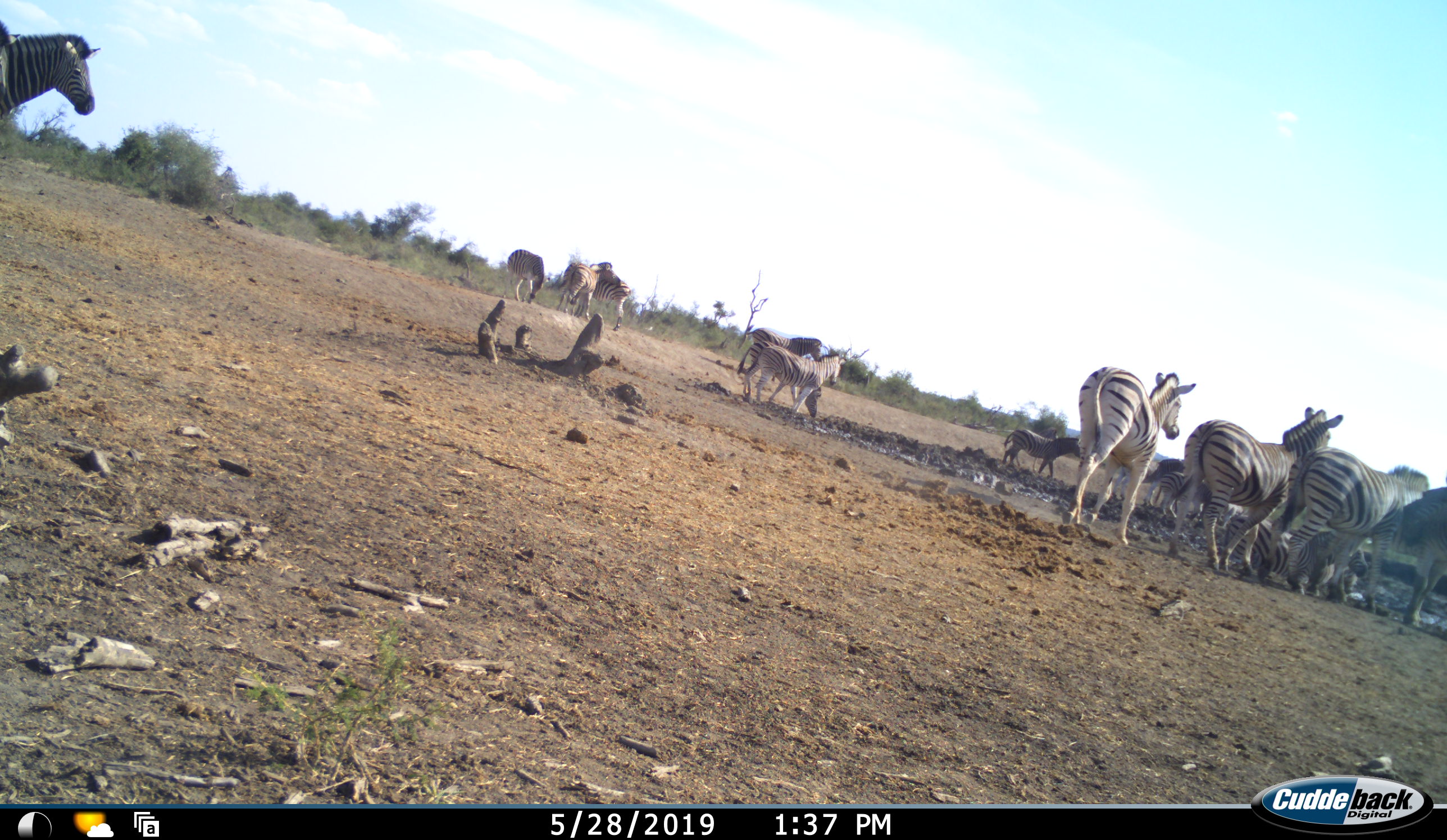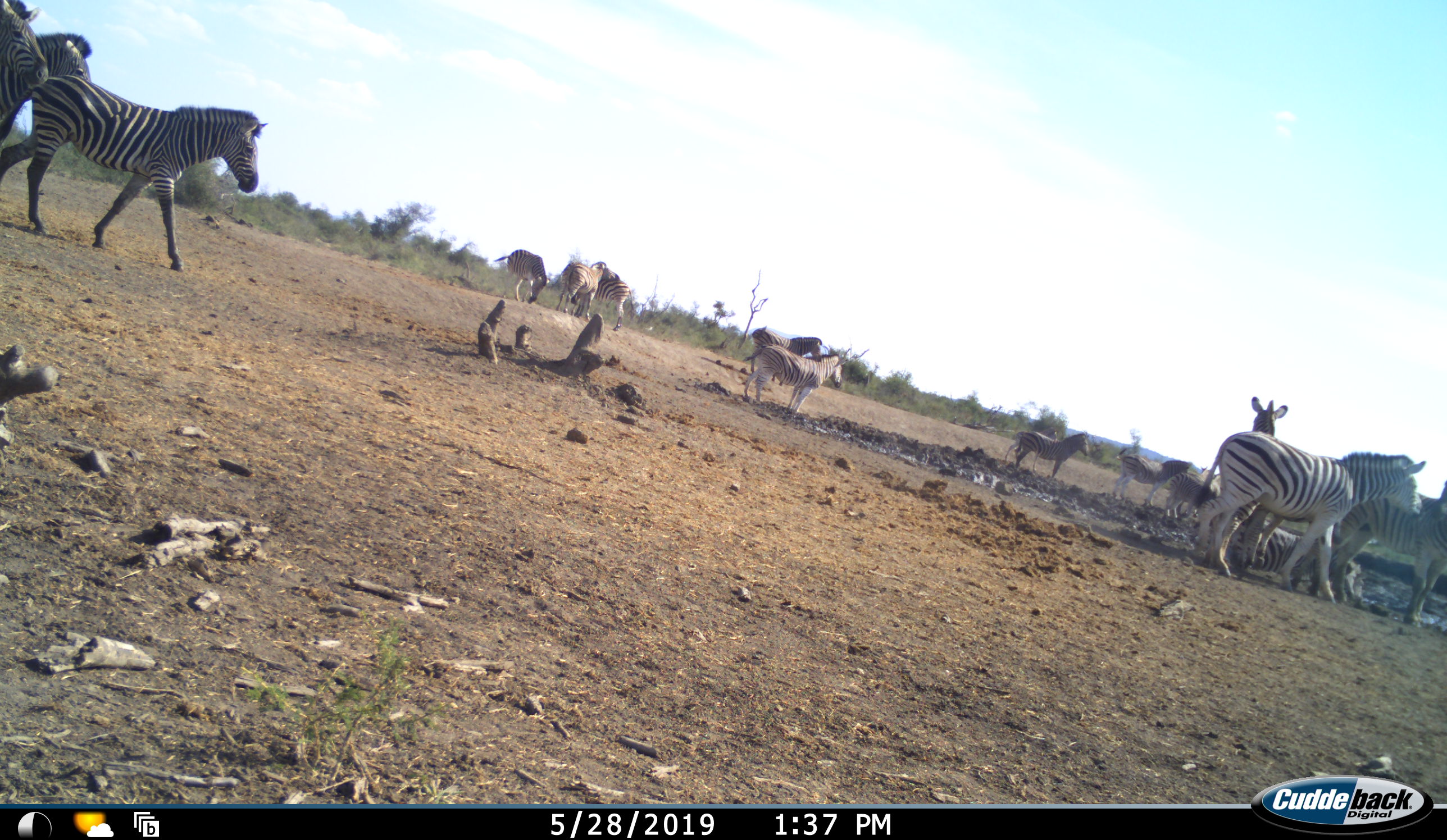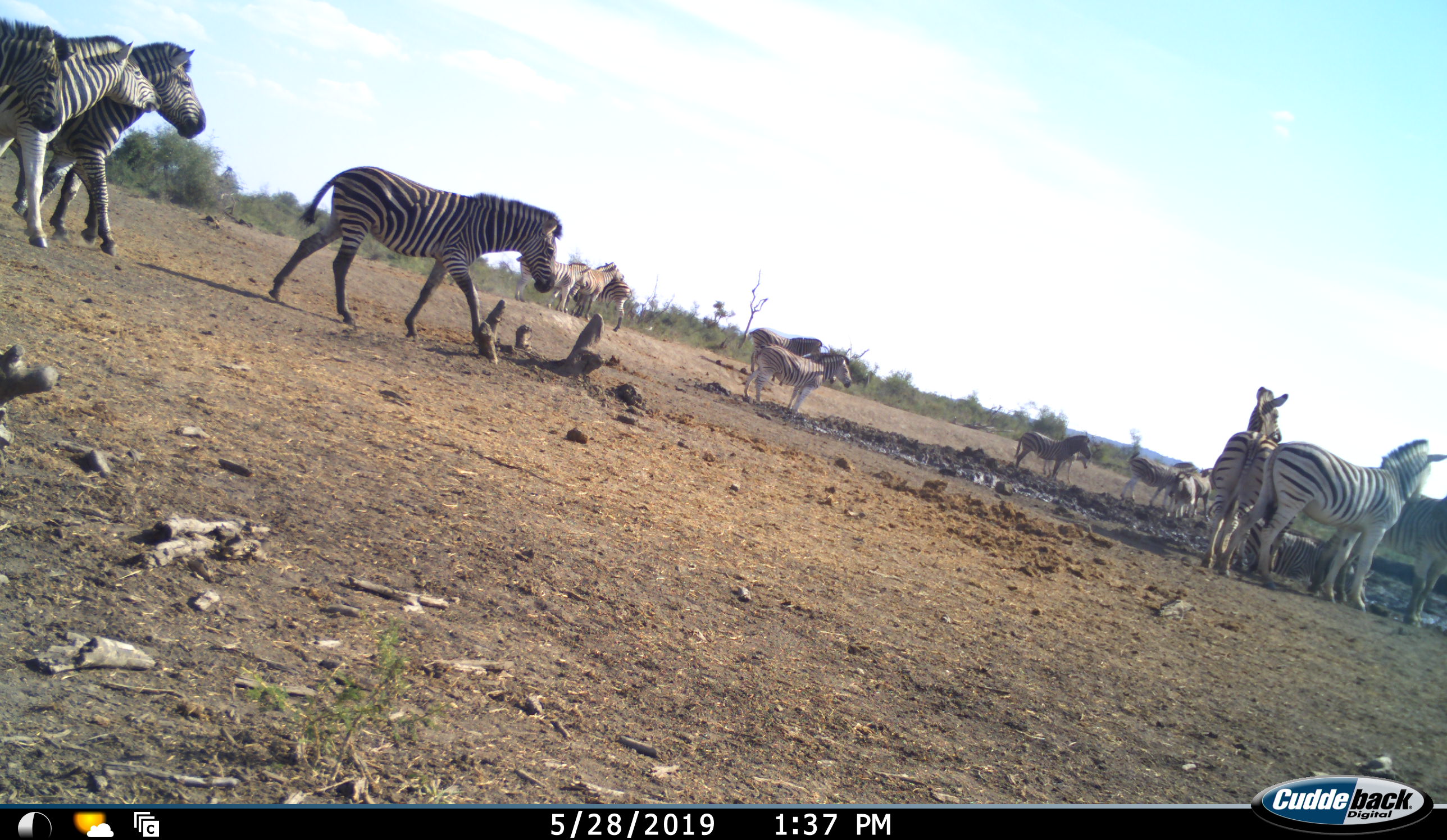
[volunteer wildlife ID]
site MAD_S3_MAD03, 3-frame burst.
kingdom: Animalia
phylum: Chordata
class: Mammalia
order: Perissodactyla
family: Equidae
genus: Equus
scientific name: Equus quagga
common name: plains zebra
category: zebraplains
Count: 11-50.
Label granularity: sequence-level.